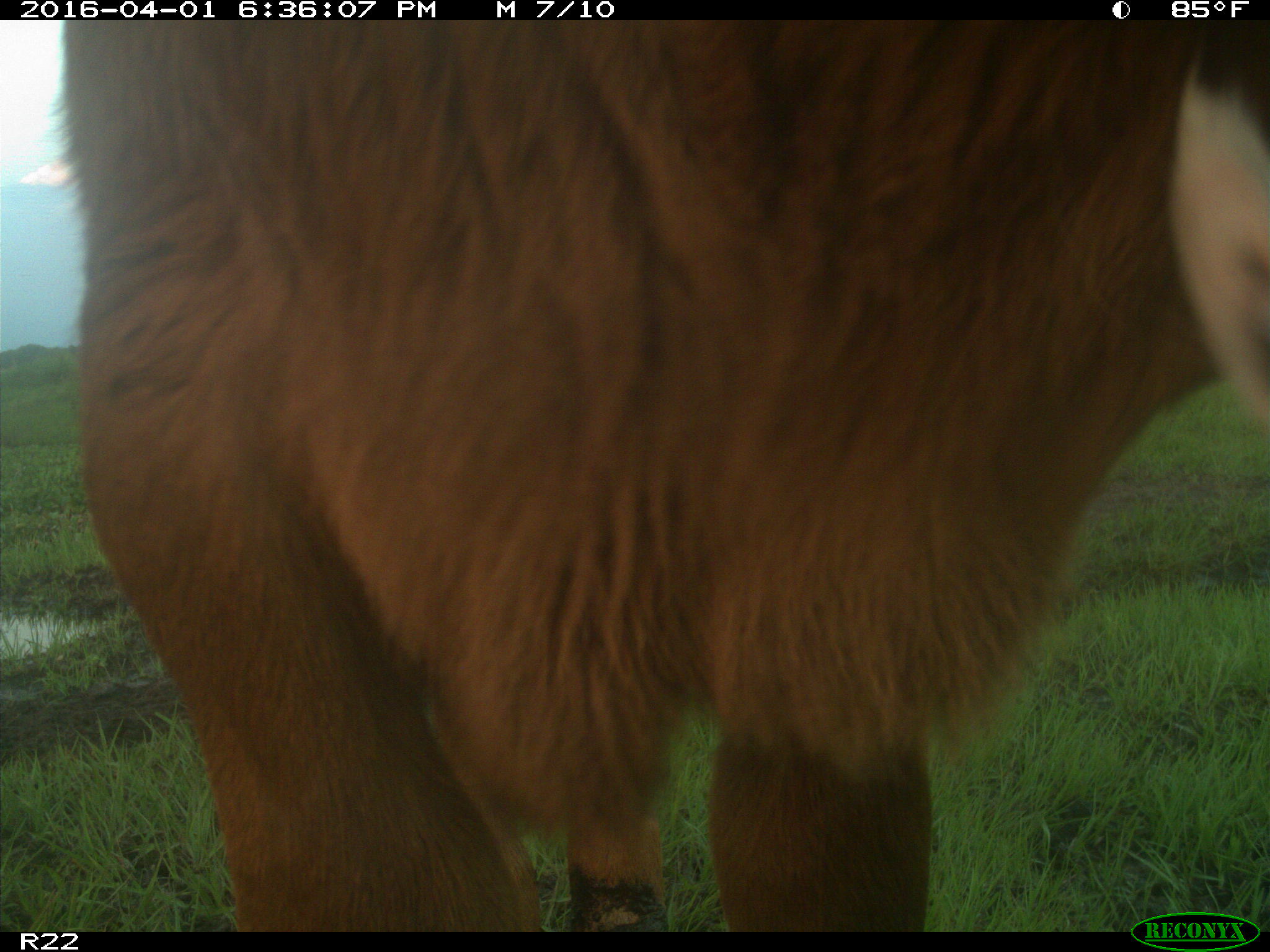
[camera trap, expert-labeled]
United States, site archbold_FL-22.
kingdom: Animalia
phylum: Chordata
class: Mammalia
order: Artiodactyla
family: Bovidae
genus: Bos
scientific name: Bos taurus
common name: domestic cow